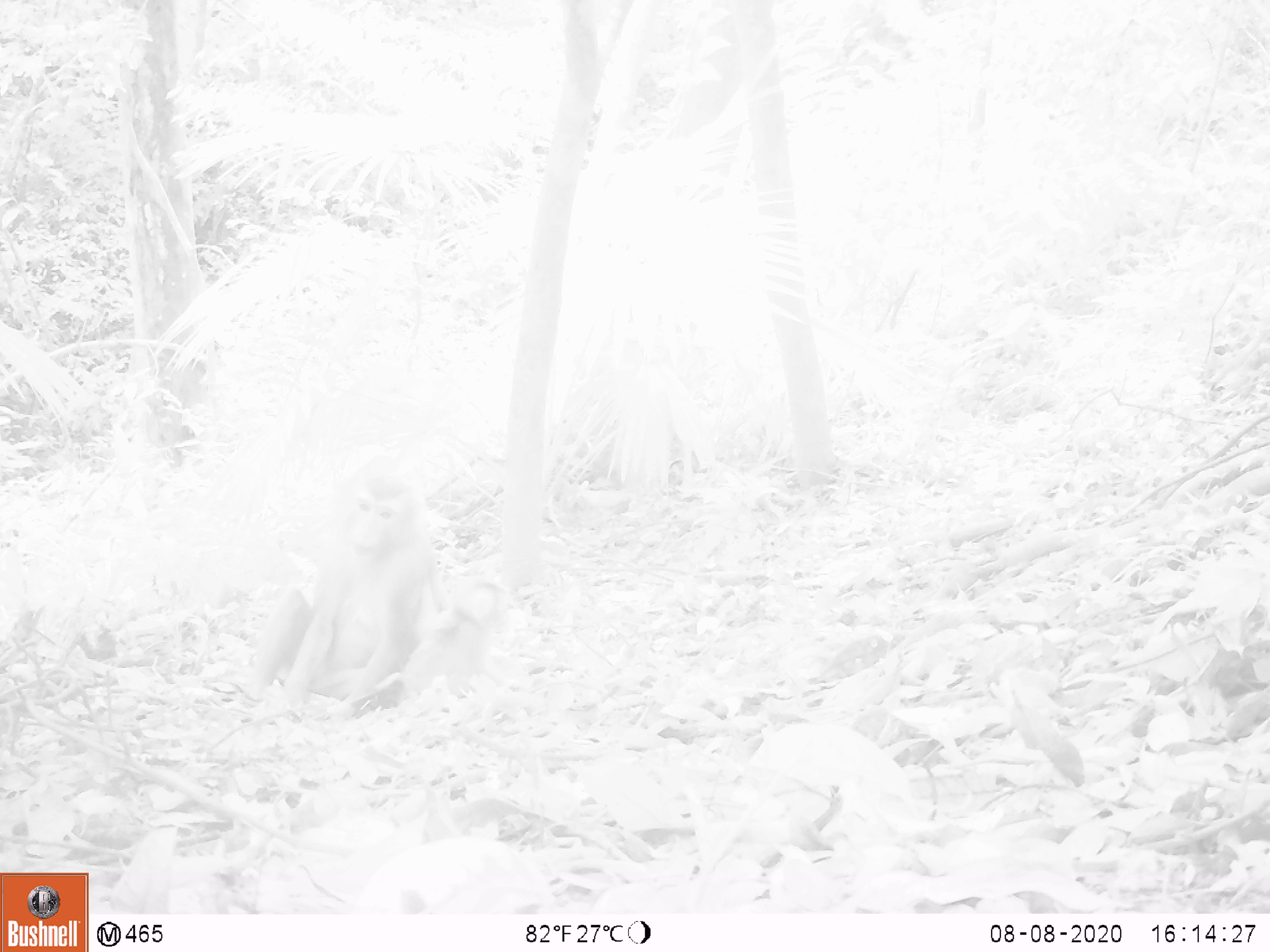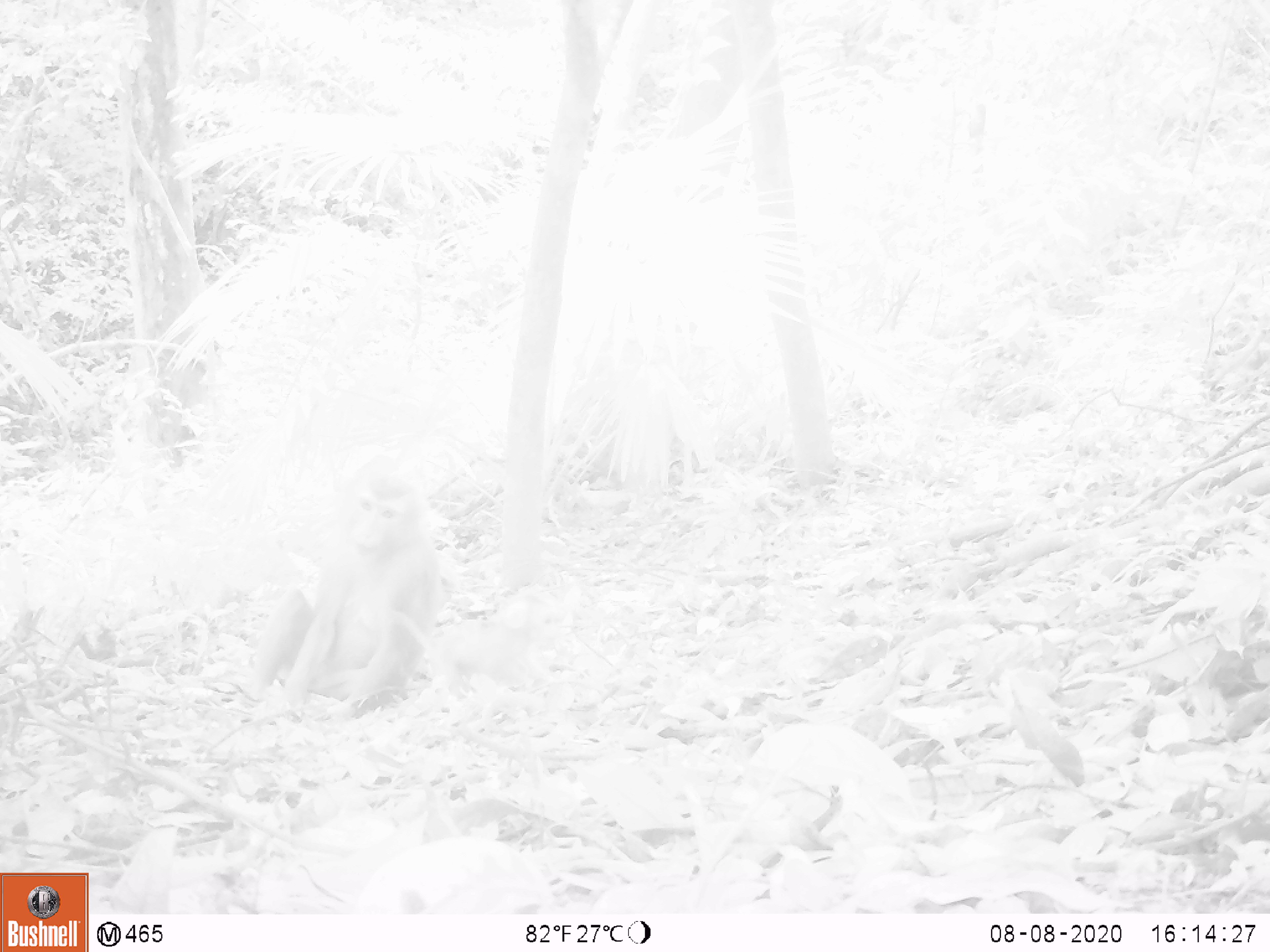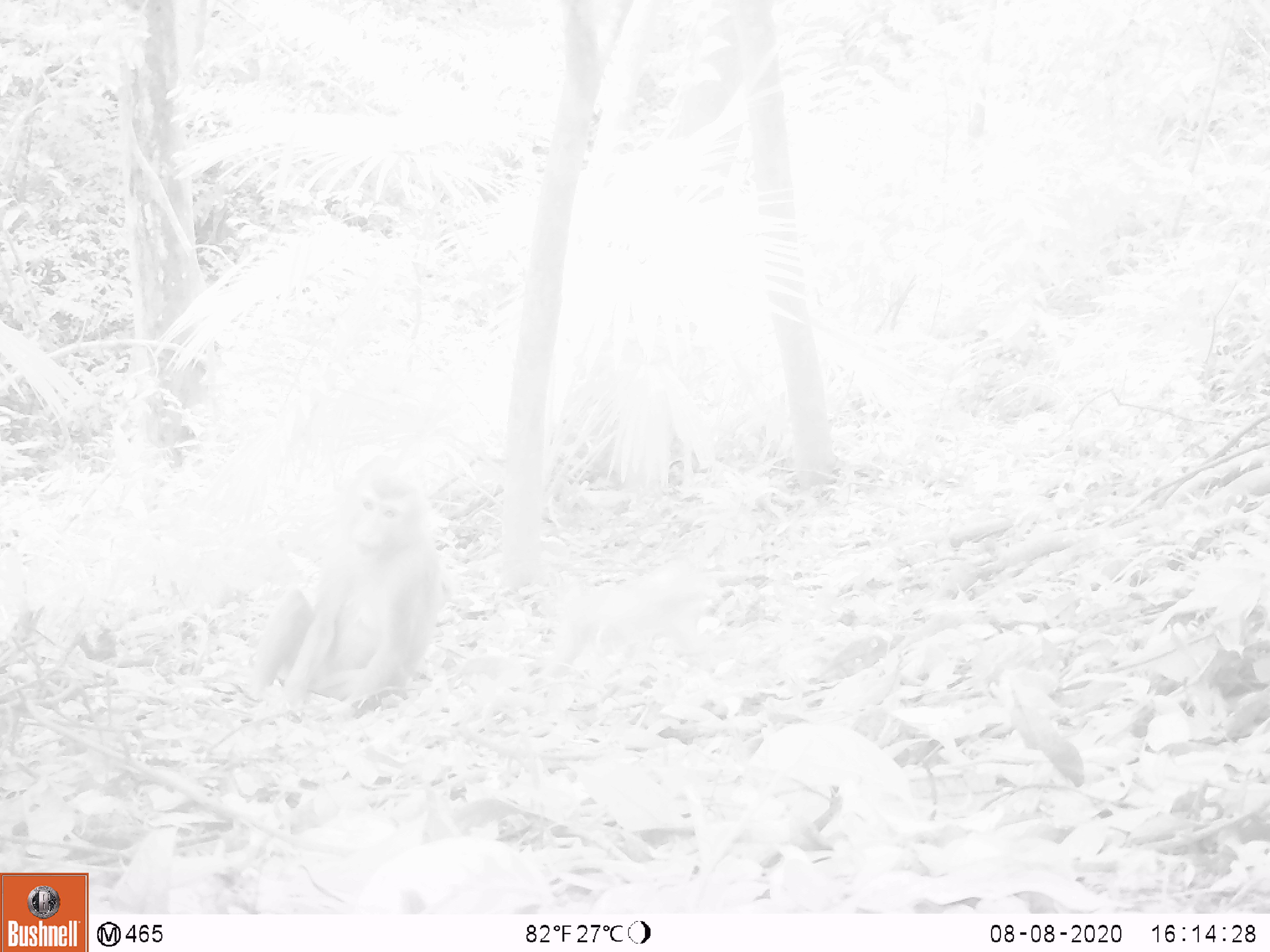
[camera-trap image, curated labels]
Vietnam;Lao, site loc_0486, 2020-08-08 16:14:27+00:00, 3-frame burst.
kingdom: Animalia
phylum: Chordata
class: Mammalia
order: Primates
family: Cercopithecidae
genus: Macaca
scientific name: Macaca nemestrina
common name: pig-tailed macaque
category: pig tailed macaque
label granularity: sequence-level